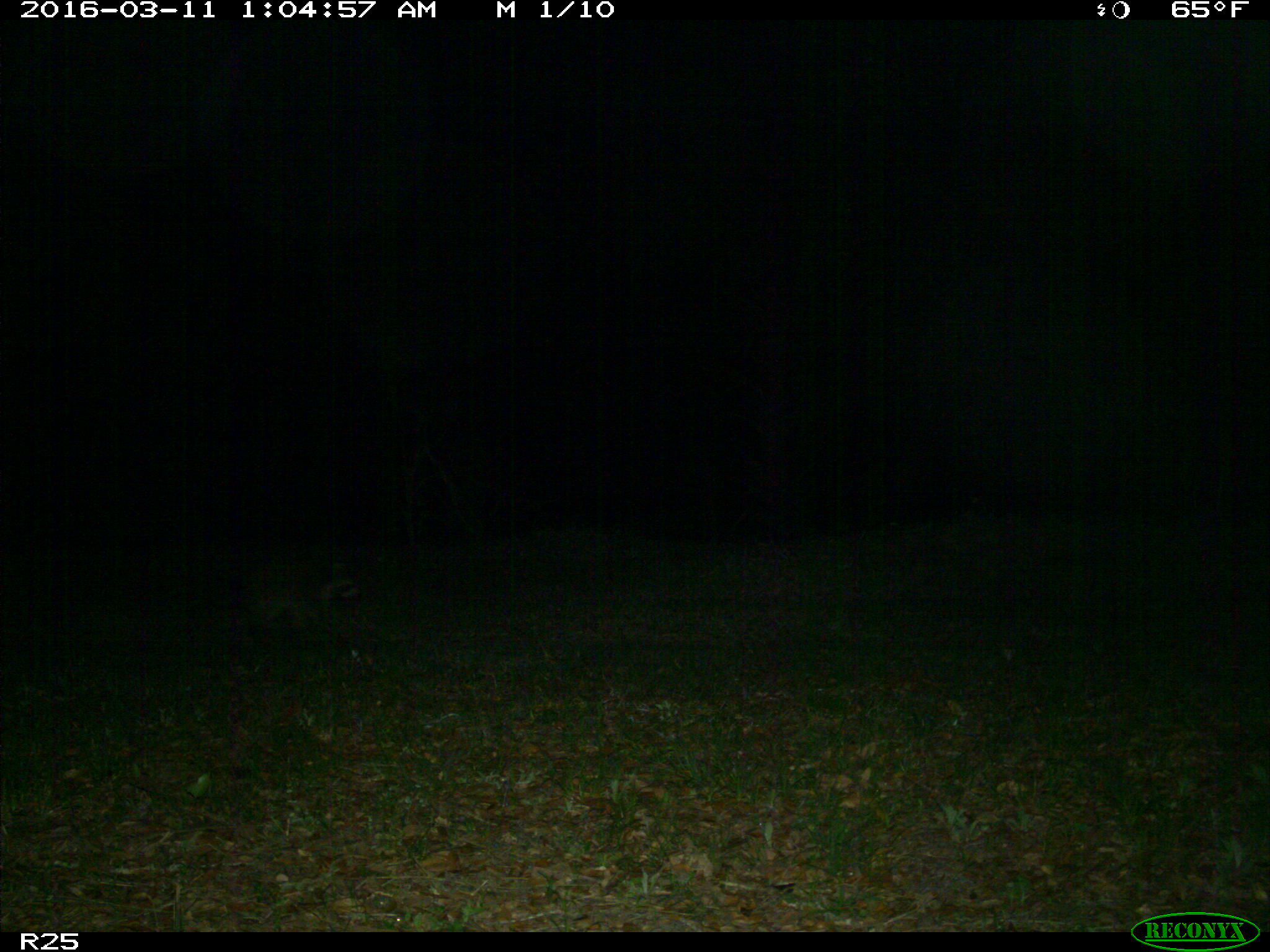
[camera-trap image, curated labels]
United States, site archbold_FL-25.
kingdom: Animalia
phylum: Chordata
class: Mammalia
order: Carnivora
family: Procyonidae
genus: Procyon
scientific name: Procyon lotor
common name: common raccoon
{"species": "Procyon lotor (common raccoon)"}